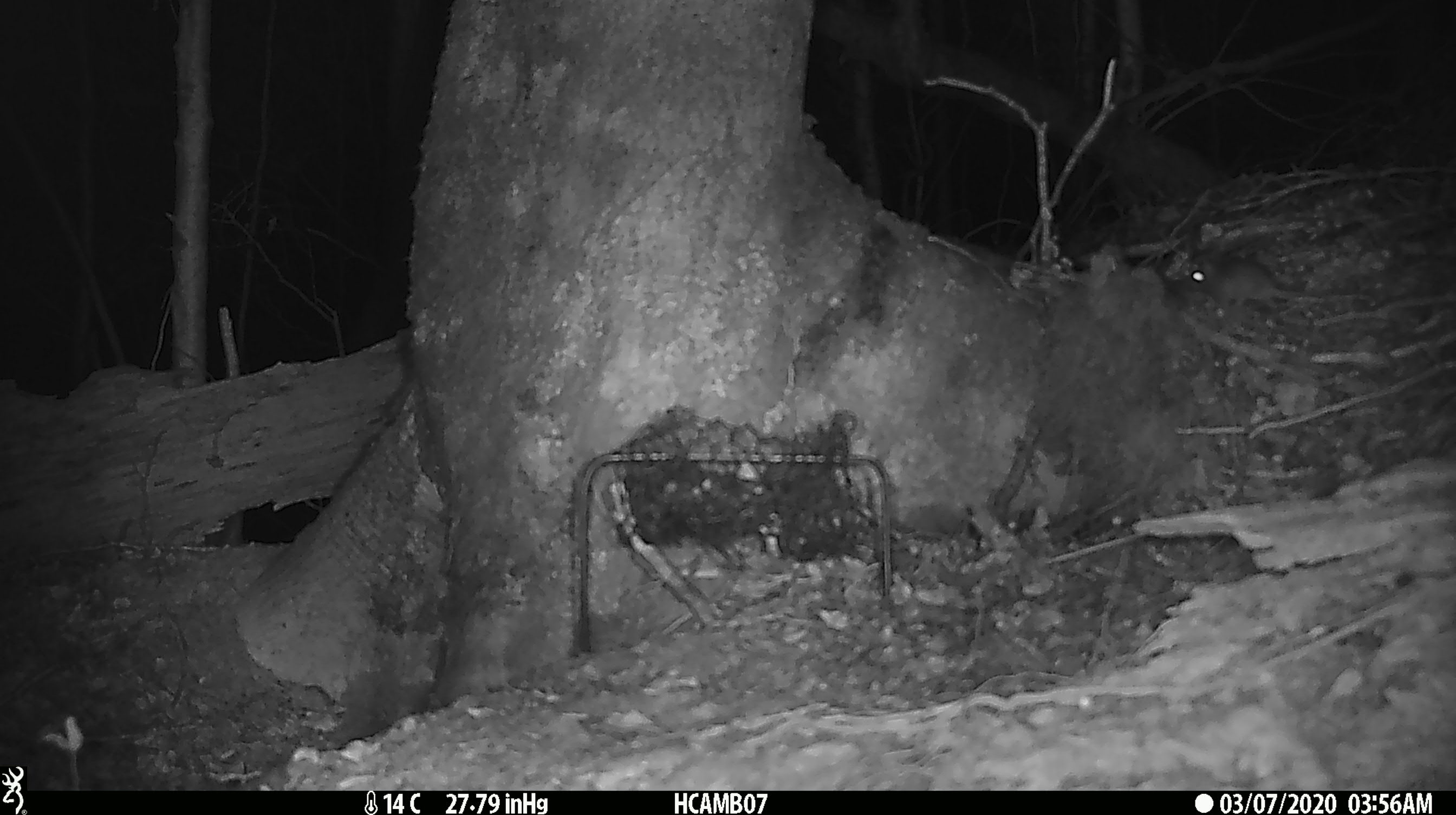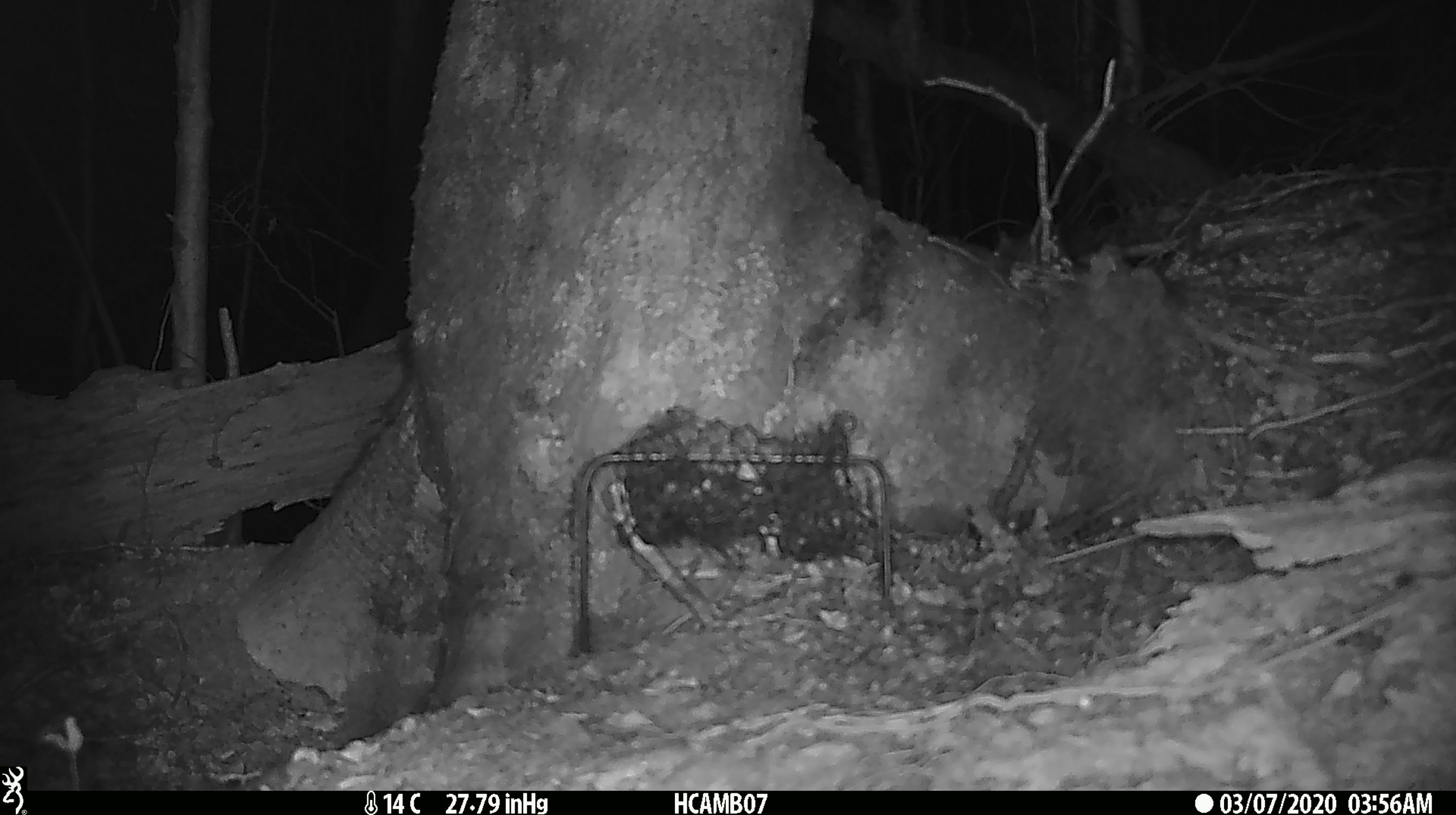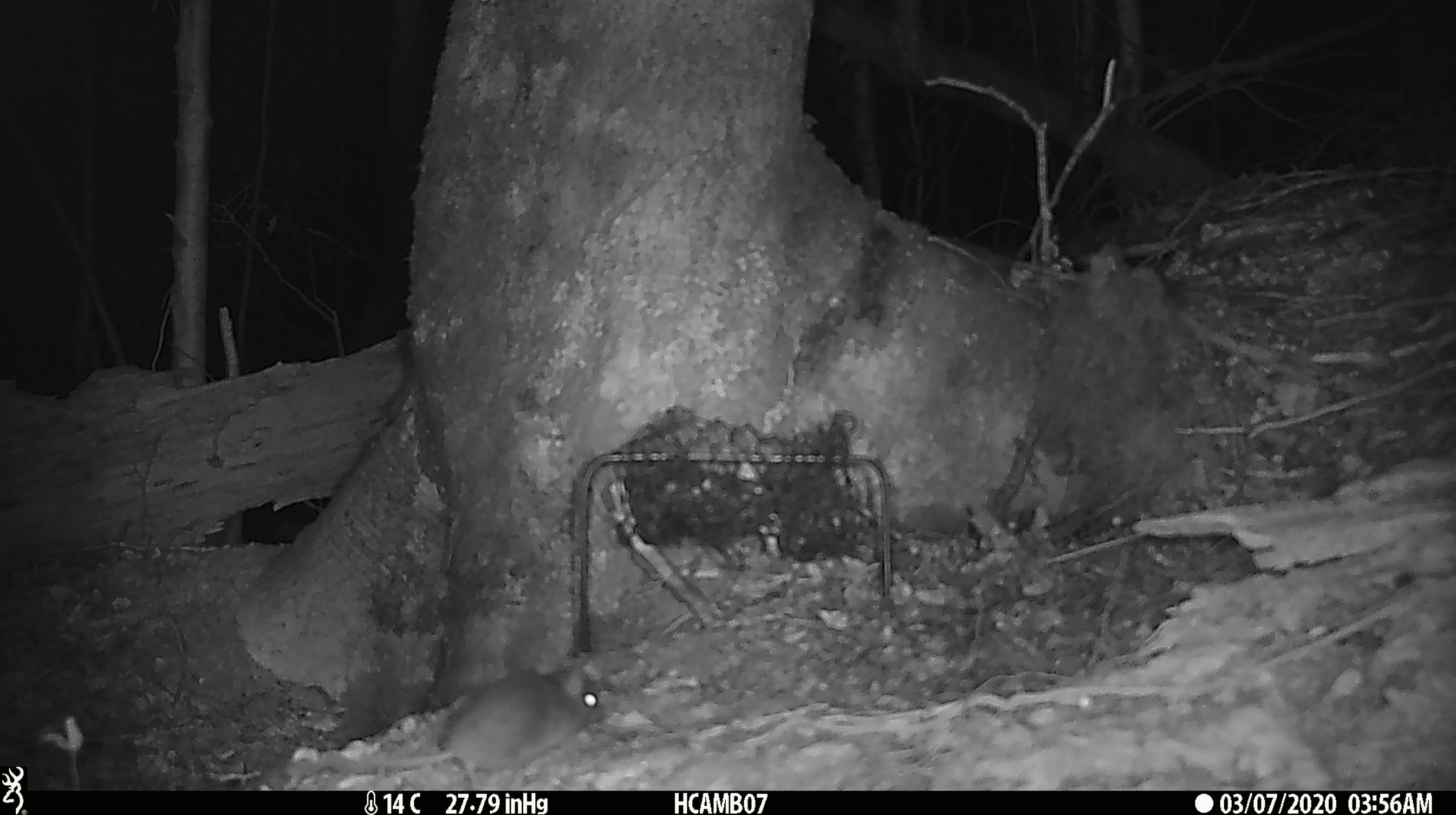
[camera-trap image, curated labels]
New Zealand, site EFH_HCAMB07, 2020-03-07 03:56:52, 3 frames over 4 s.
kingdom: Animalia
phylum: Chordata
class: Mammalia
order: Rodentia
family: Muridae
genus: Mus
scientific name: Mus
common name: mouse